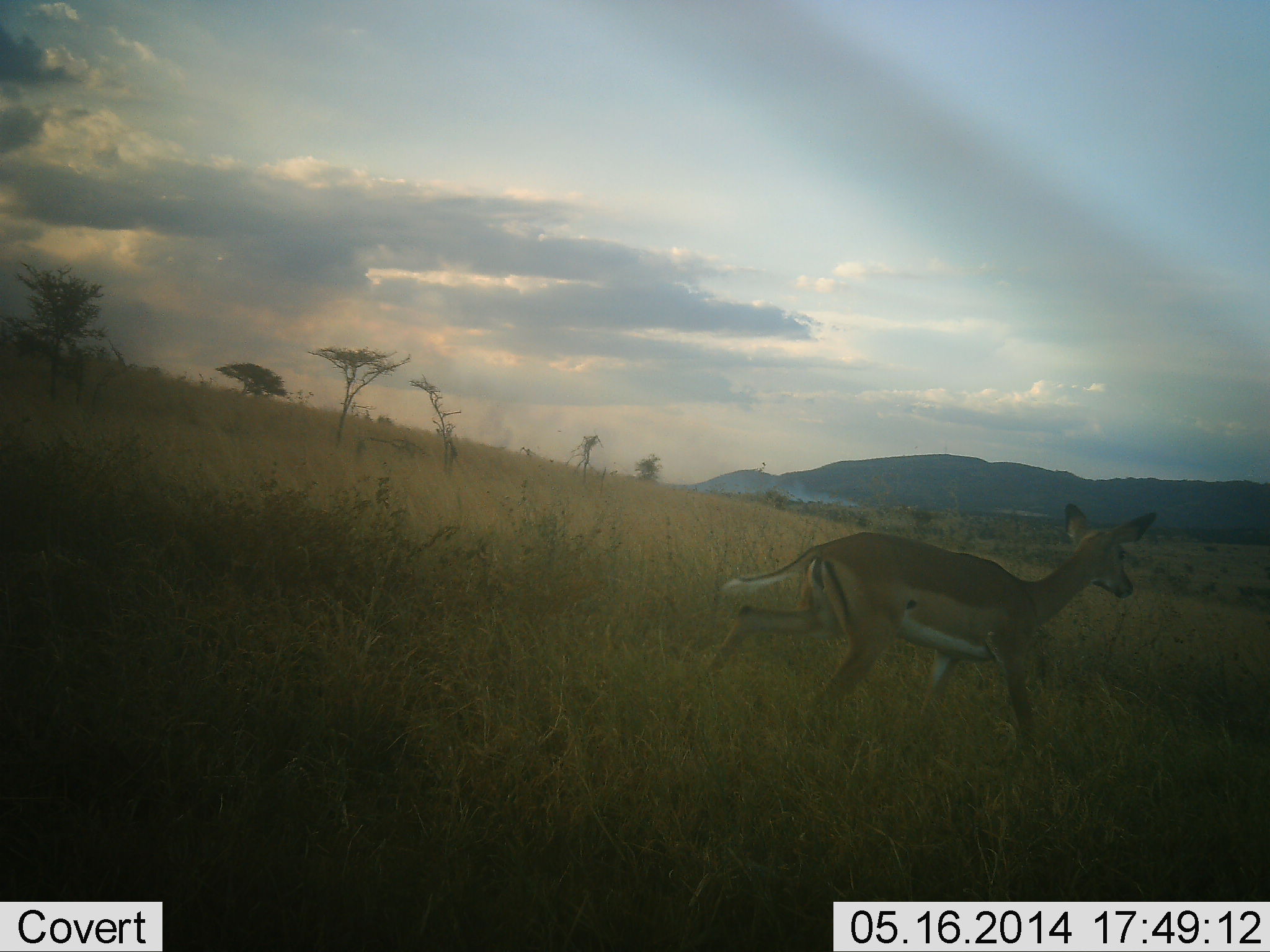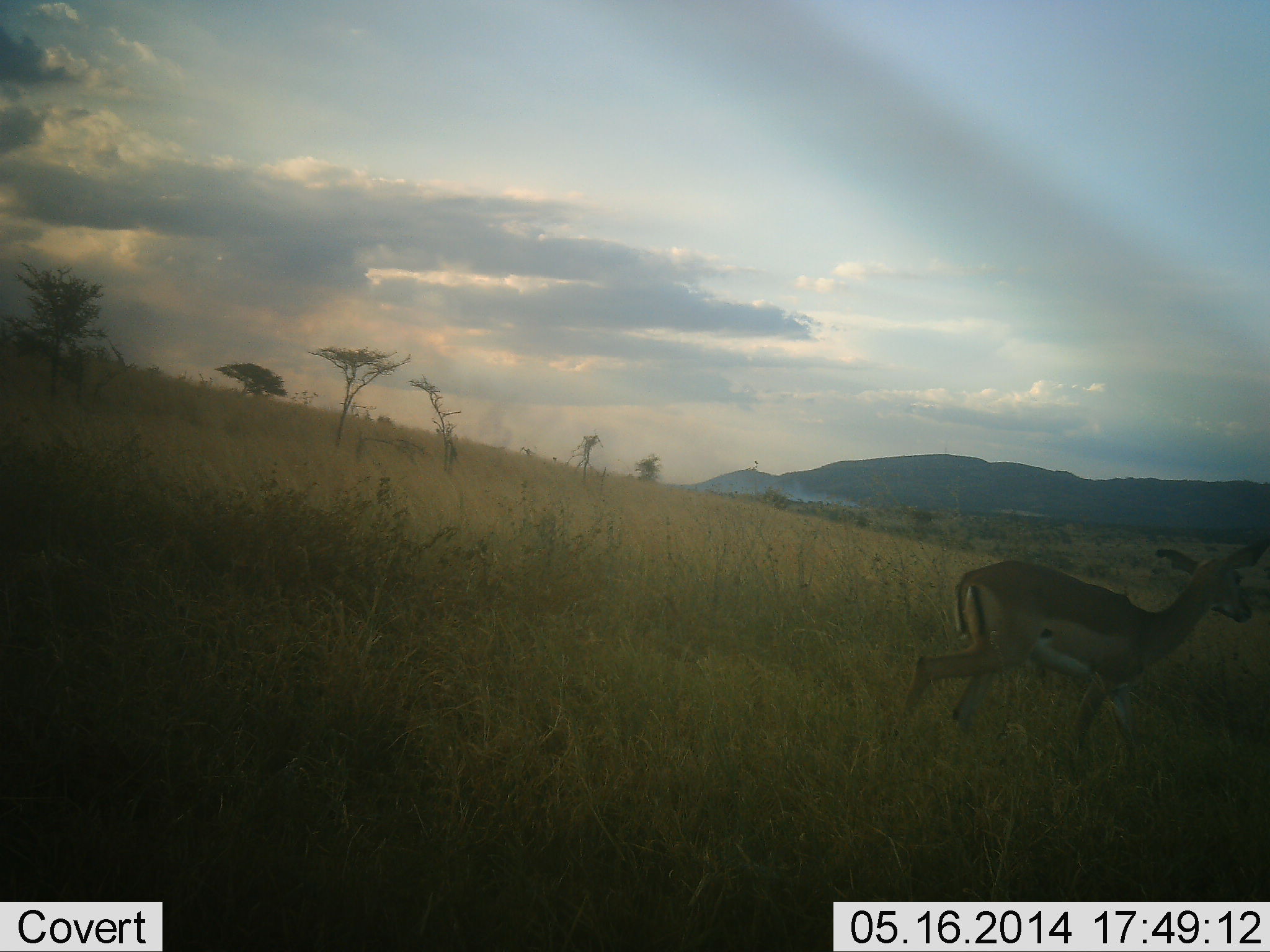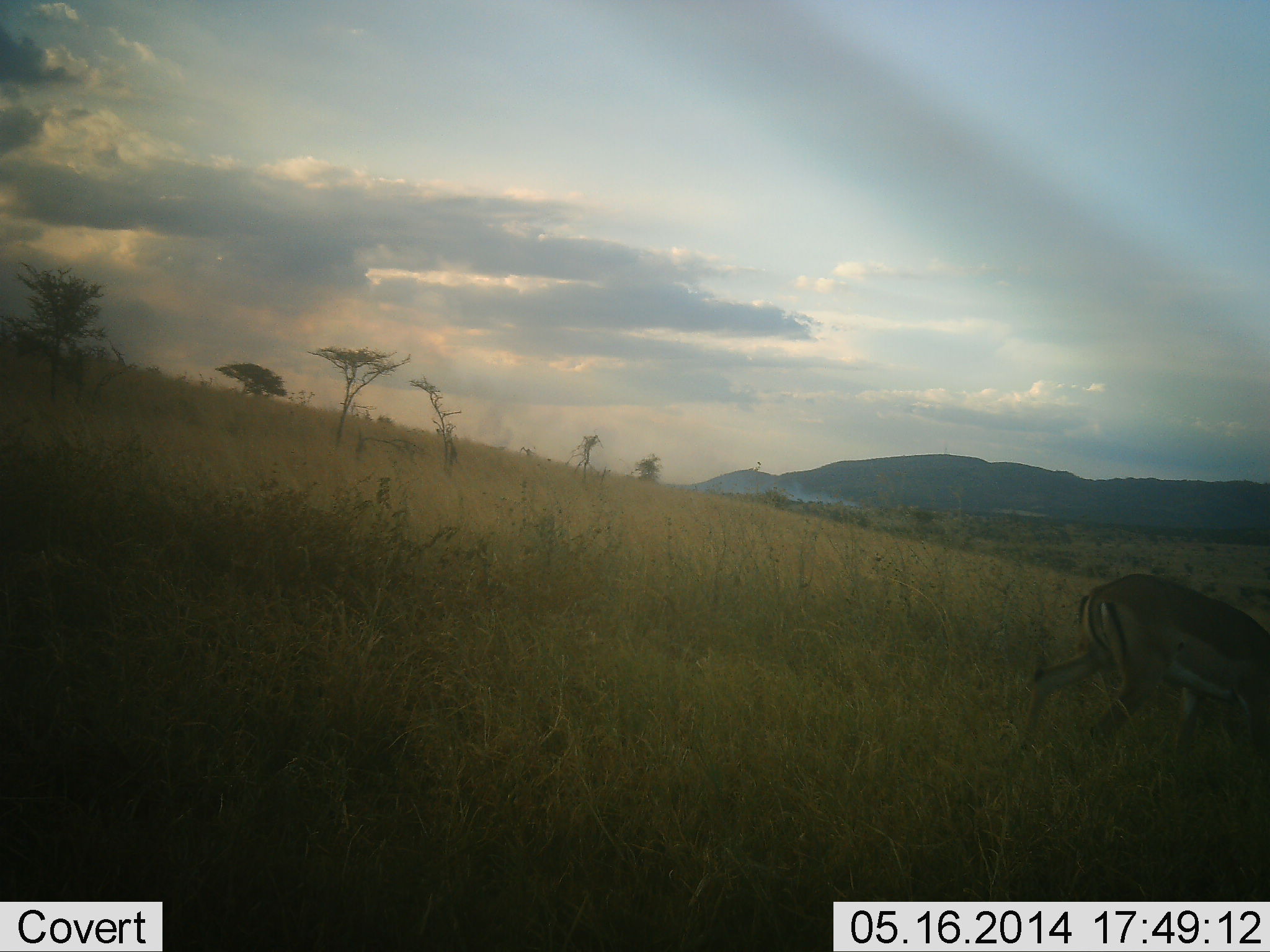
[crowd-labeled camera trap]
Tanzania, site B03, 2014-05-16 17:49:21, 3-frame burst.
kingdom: Animalia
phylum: Chordata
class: Mammalia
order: Artiodactyla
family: Bovidae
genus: Aepyceros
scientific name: Aepyceros melampus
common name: impala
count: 1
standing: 0%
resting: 0%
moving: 100%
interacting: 0%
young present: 0%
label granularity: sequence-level